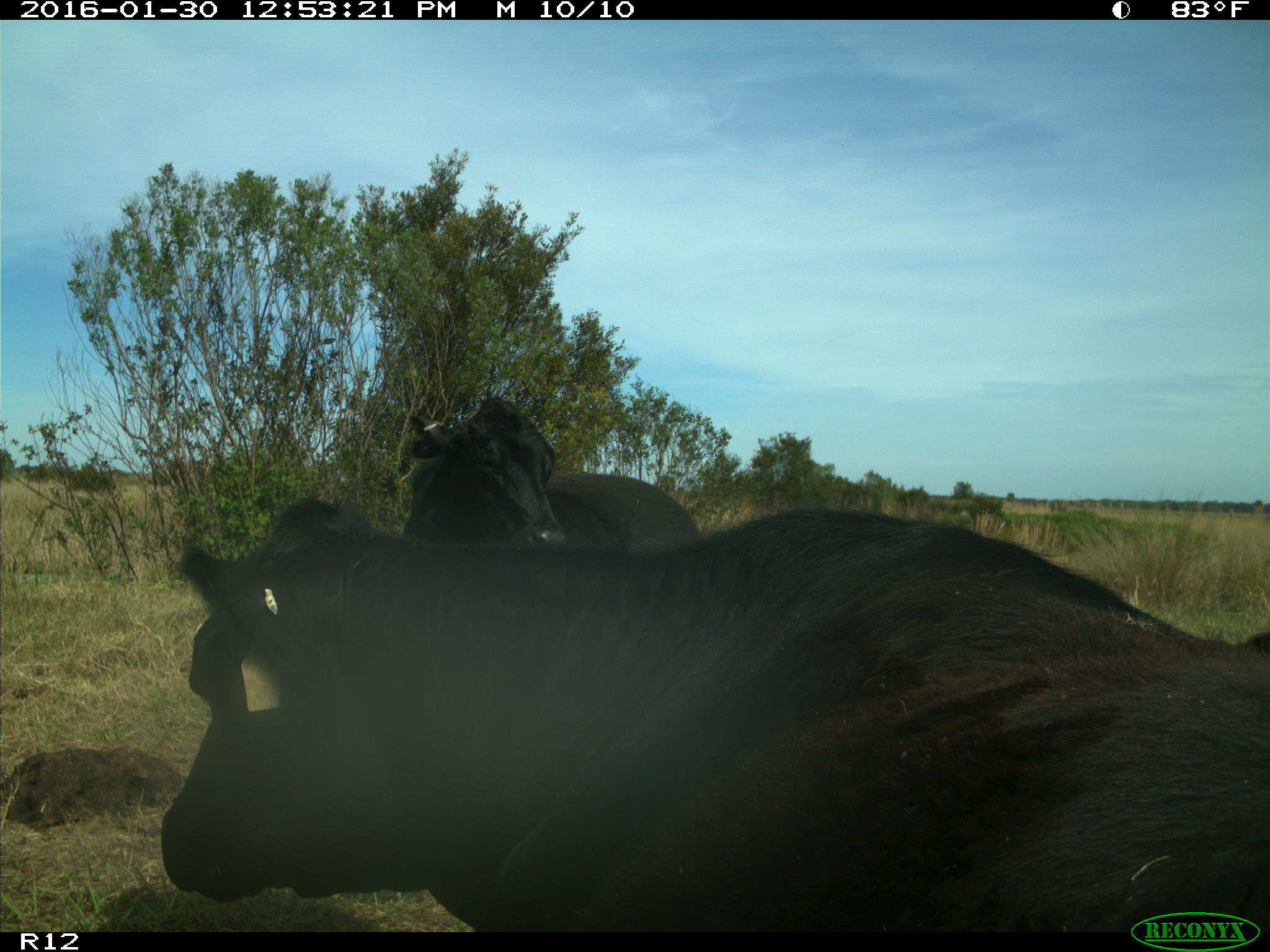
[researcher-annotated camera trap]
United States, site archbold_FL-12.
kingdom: Animalia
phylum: Chordata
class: Mammalia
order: Artiodactyla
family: Bovidae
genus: Bos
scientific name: Bos taurus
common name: domestic cow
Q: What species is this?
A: Bos taurus (domestic cow).